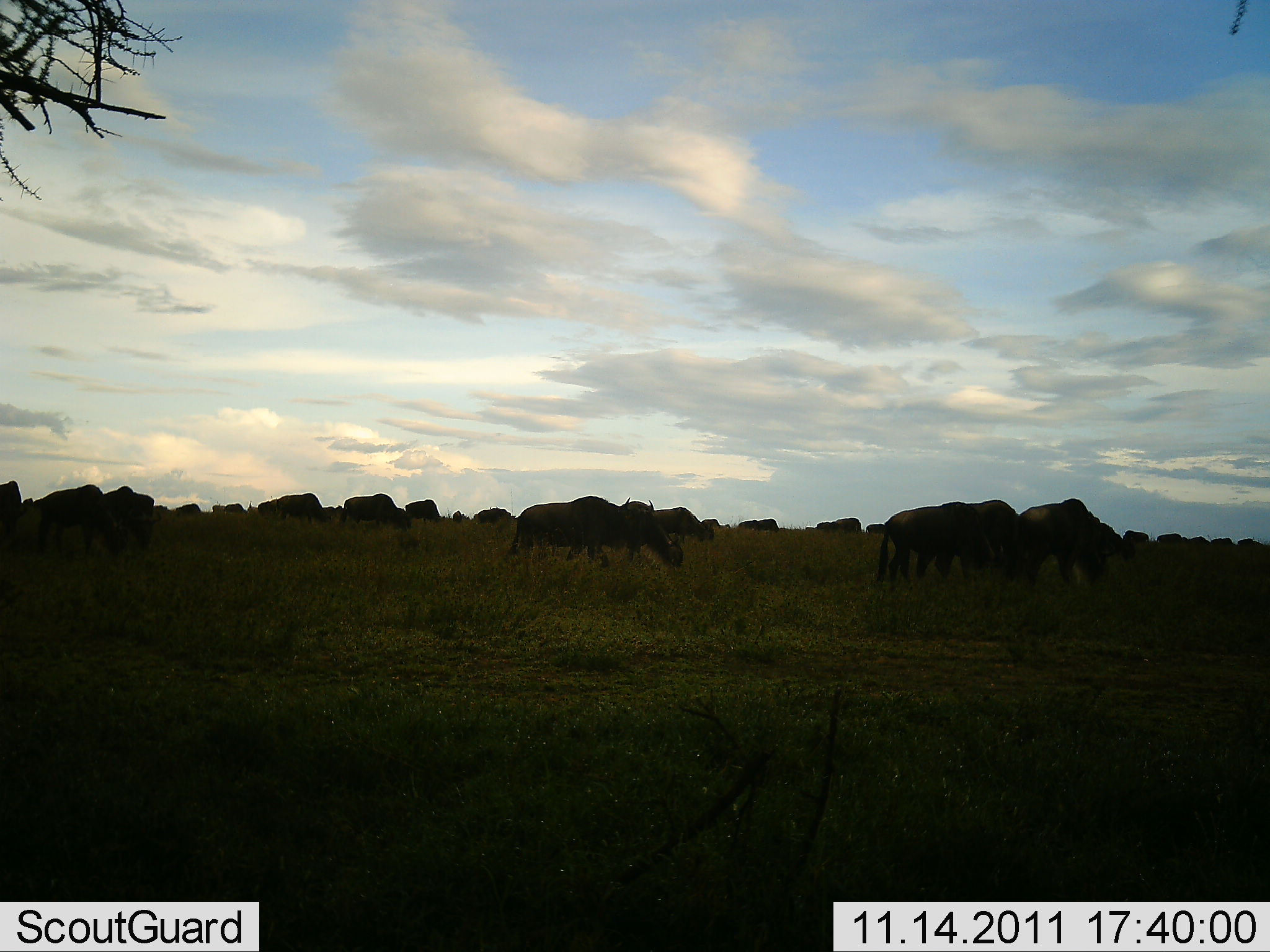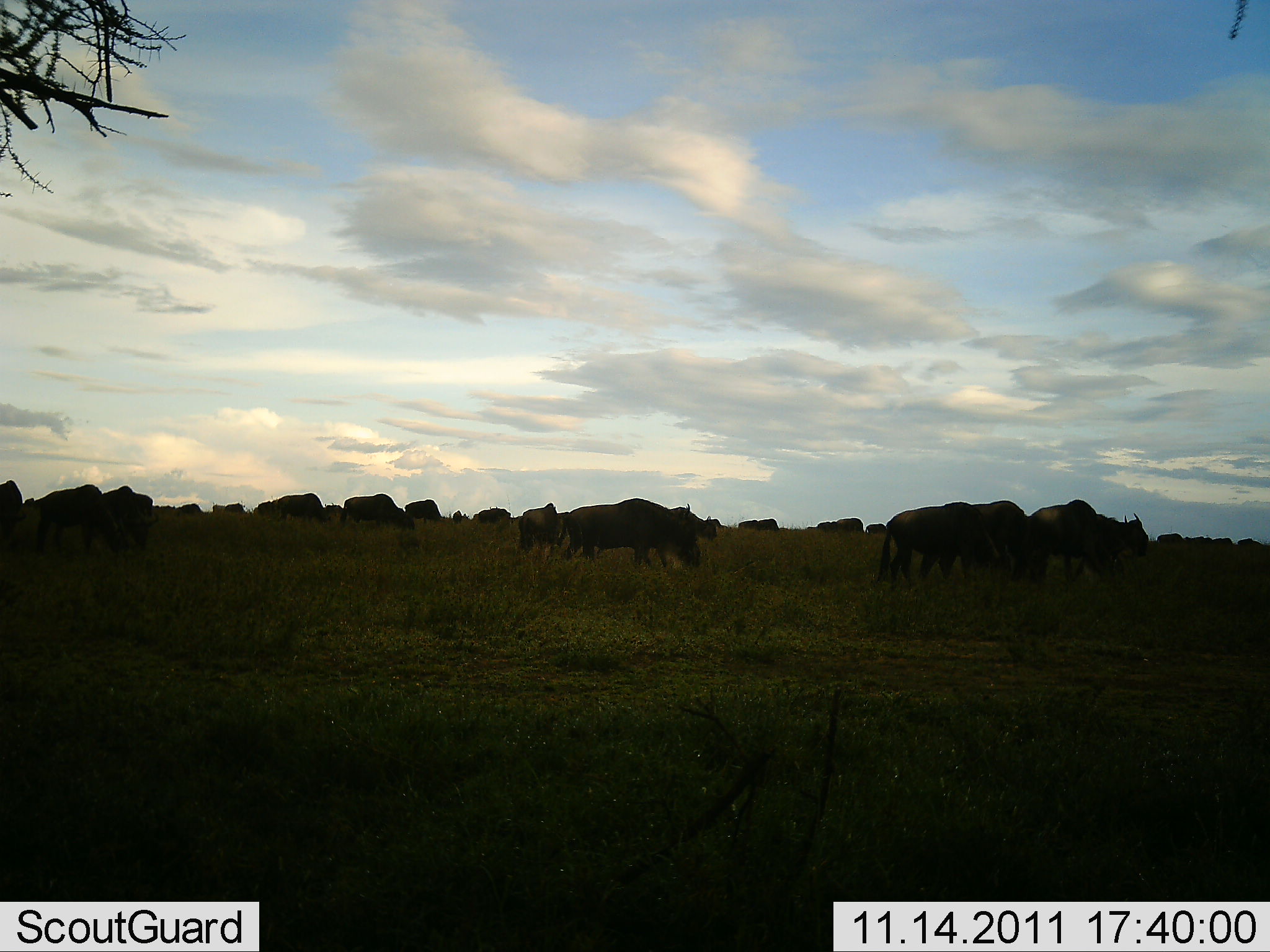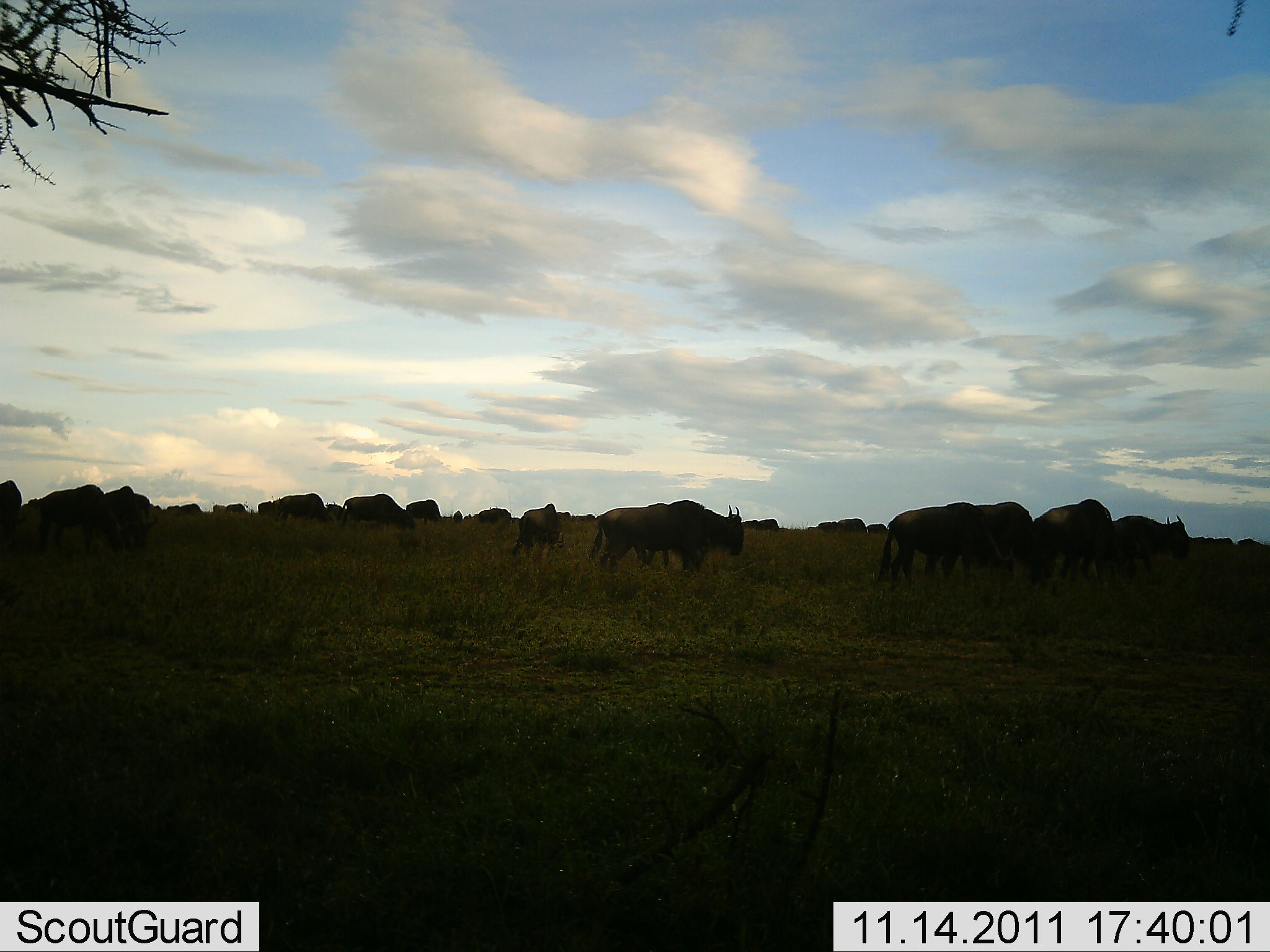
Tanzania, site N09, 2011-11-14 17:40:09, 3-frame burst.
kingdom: Animalia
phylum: Chordata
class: Mammalia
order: Artiodactyla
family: Bovidae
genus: Connochaetes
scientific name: Connochaetes taurinus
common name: blue wildebeest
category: wildebeest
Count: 11-50.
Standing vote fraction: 27%.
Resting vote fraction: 0%.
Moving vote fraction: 45%.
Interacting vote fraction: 0%.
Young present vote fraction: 0%.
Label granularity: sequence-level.